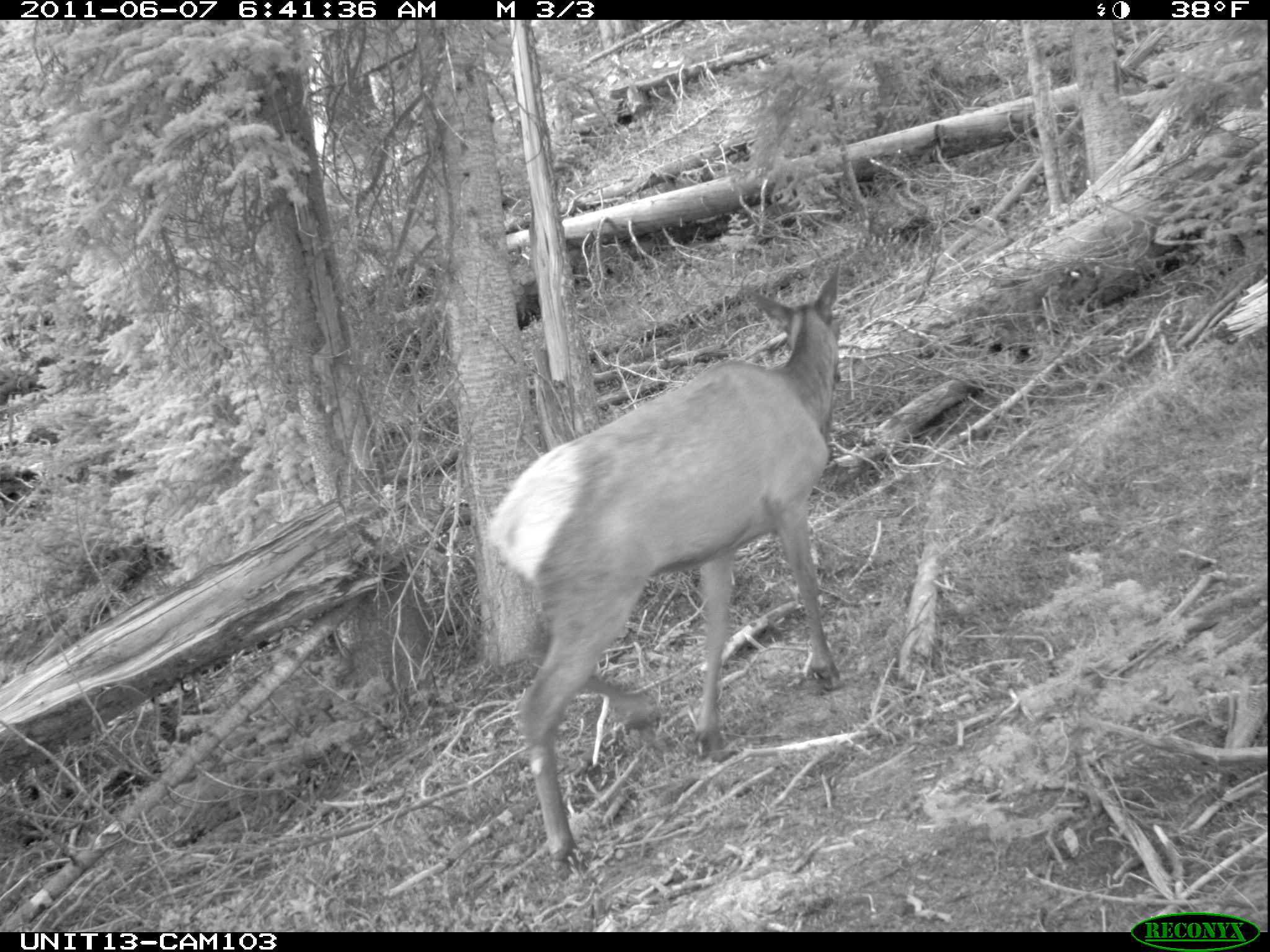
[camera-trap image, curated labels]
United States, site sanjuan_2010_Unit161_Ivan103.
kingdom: Animalia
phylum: Chordata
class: Mammalia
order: Artiodactyla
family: Cervidae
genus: Cervus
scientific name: Cervus elaphus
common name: red deer